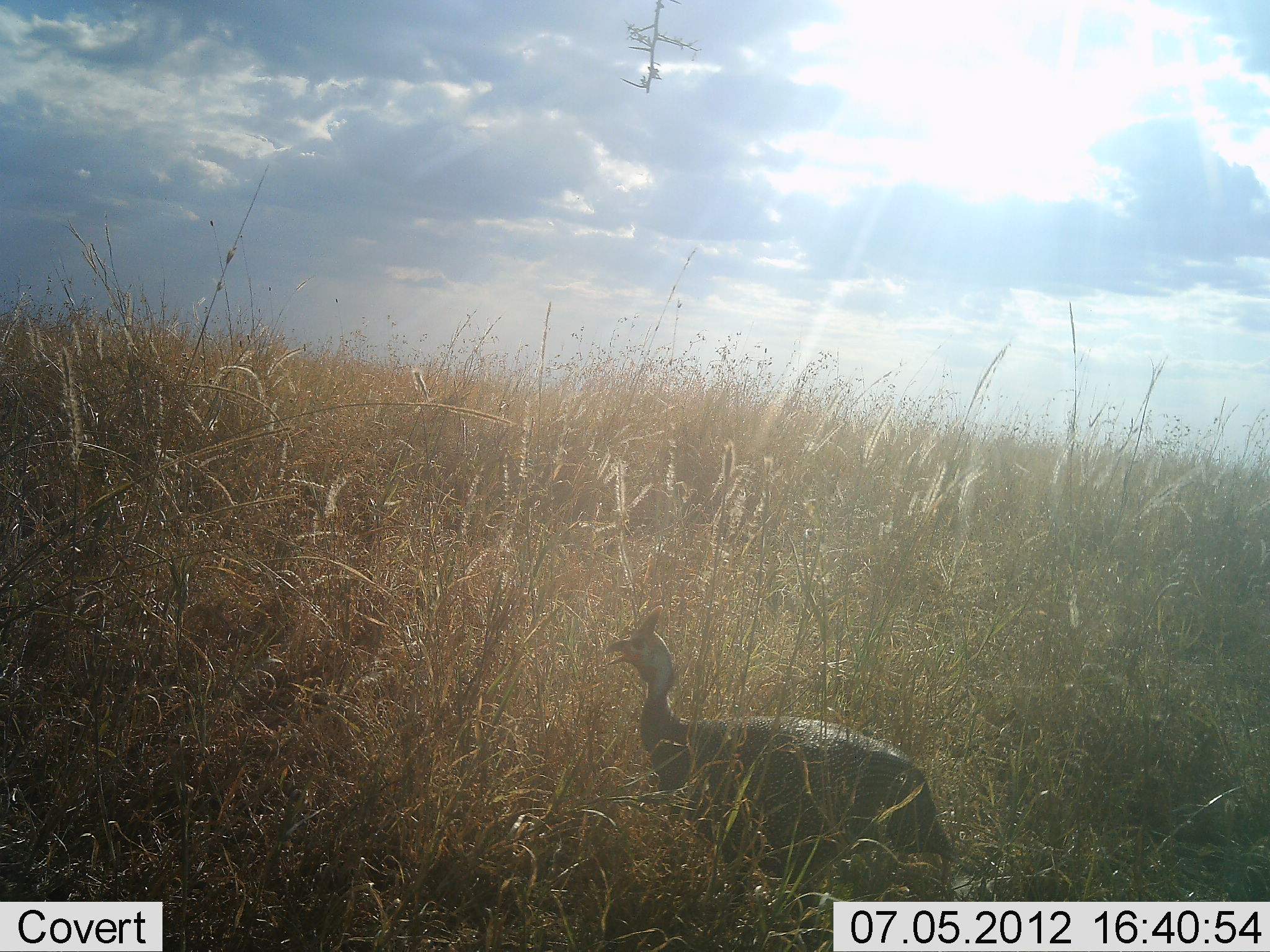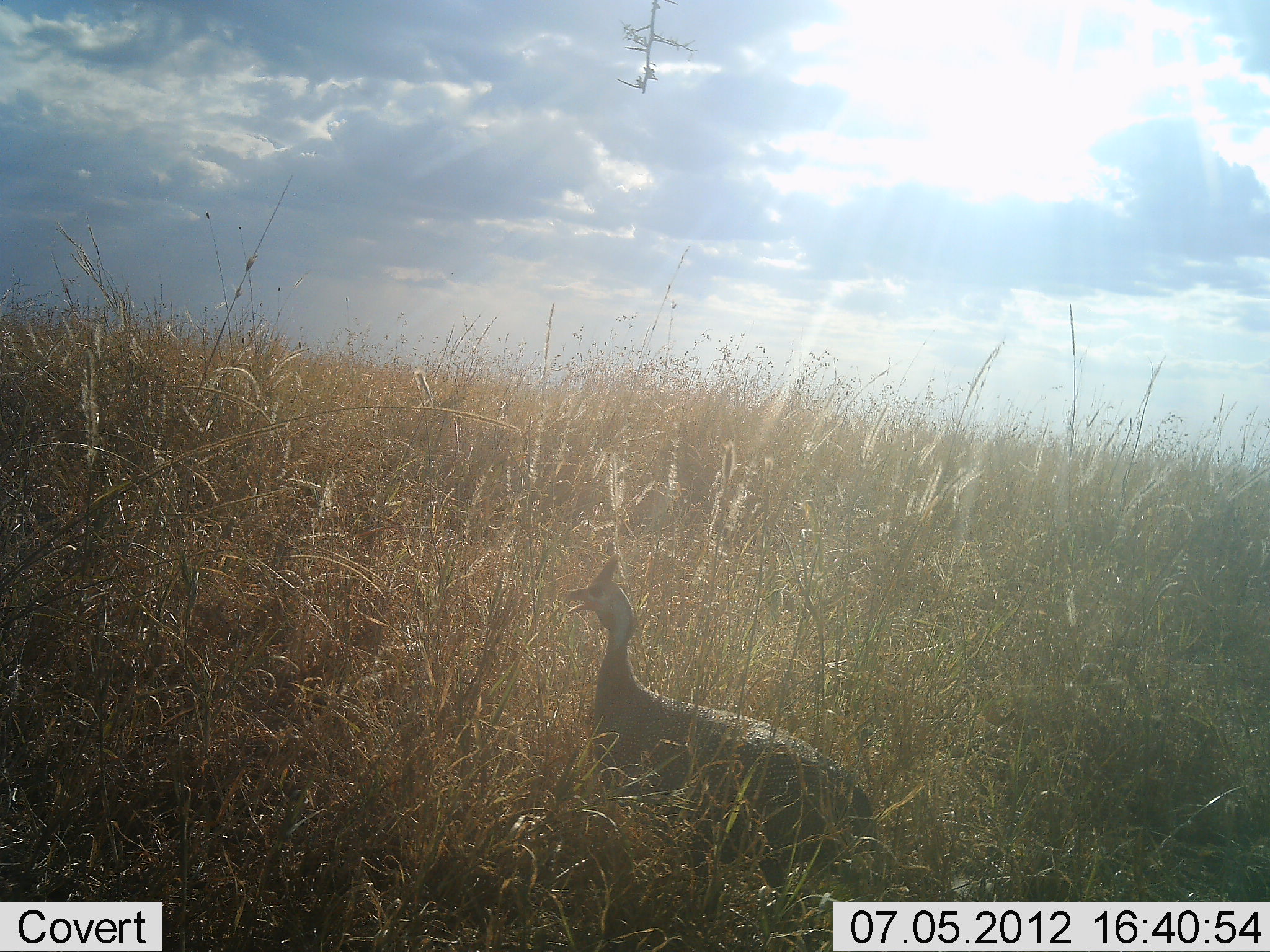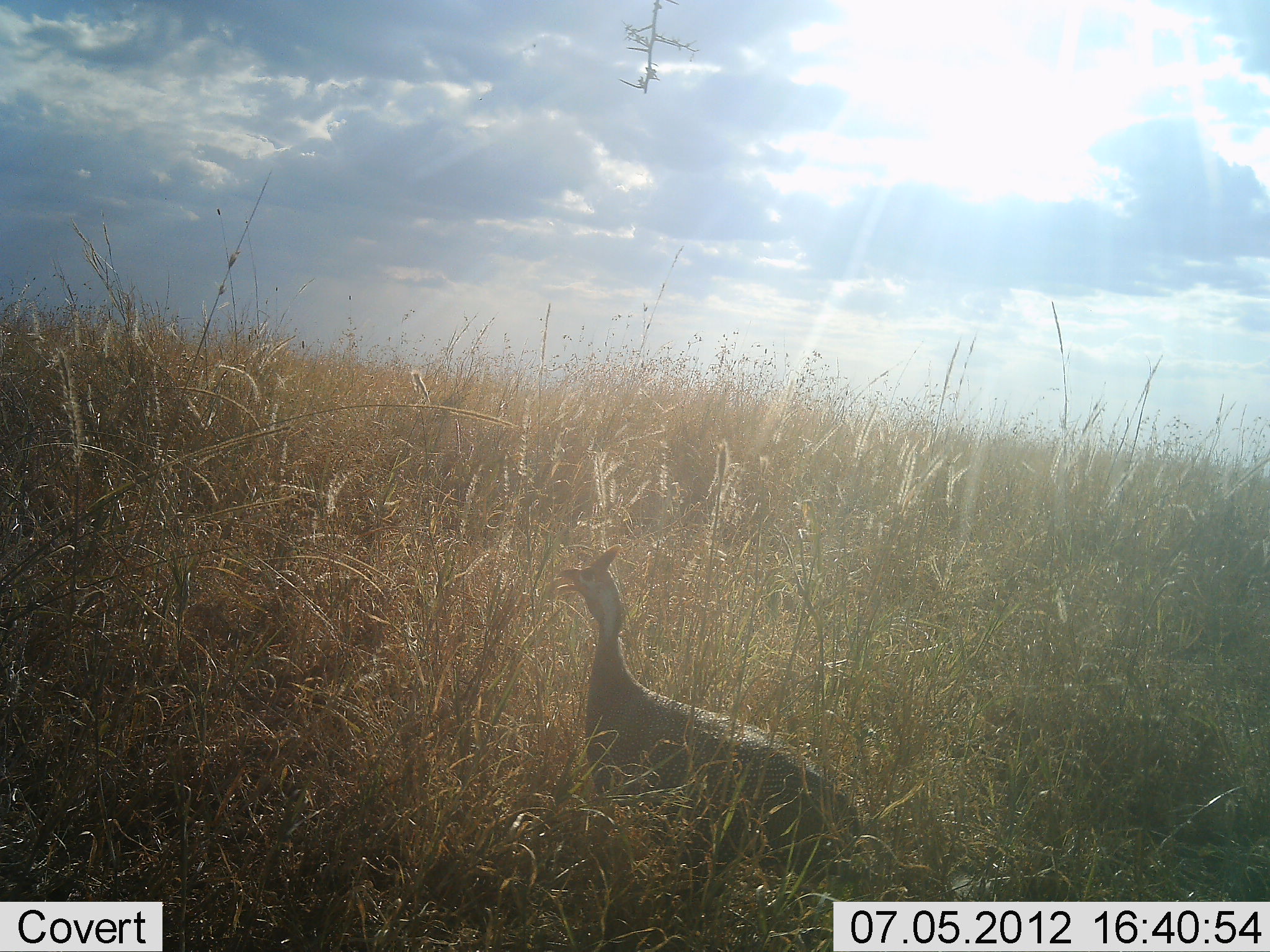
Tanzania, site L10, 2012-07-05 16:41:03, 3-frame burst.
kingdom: Animalia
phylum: Chordata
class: Aves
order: Galliformes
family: Numididae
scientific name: Numididae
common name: guinea fowl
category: guineafowl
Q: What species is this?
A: Guineafowl (guinea fowl) (Numididae).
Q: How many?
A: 1.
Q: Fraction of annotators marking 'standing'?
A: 30%.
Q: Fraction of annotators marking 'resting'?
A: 10%.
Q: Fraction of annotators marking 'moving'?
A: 60%.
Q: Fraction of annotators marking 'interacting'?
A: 0%.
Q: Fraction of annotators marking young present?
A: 0%.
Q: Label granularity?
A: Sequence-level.